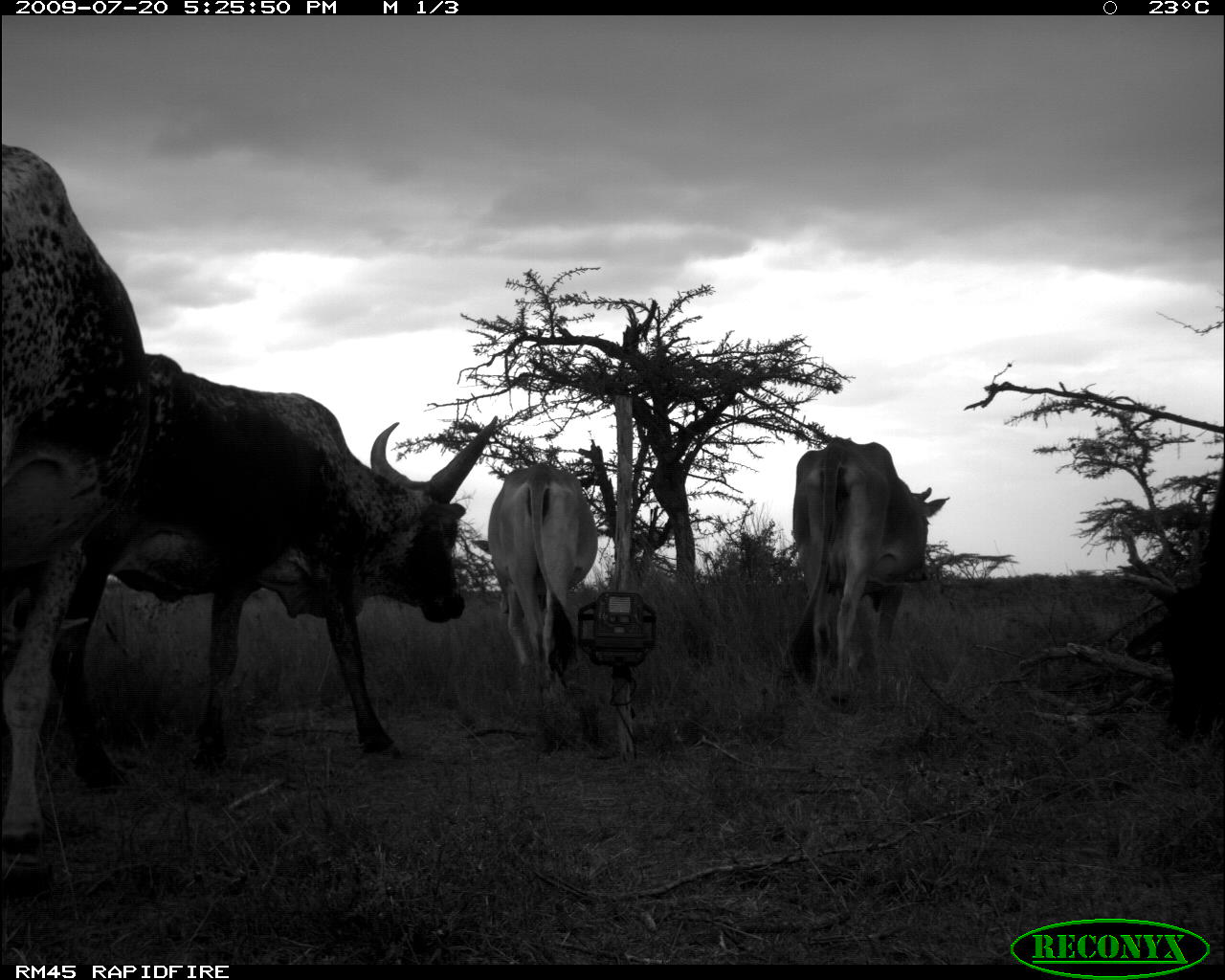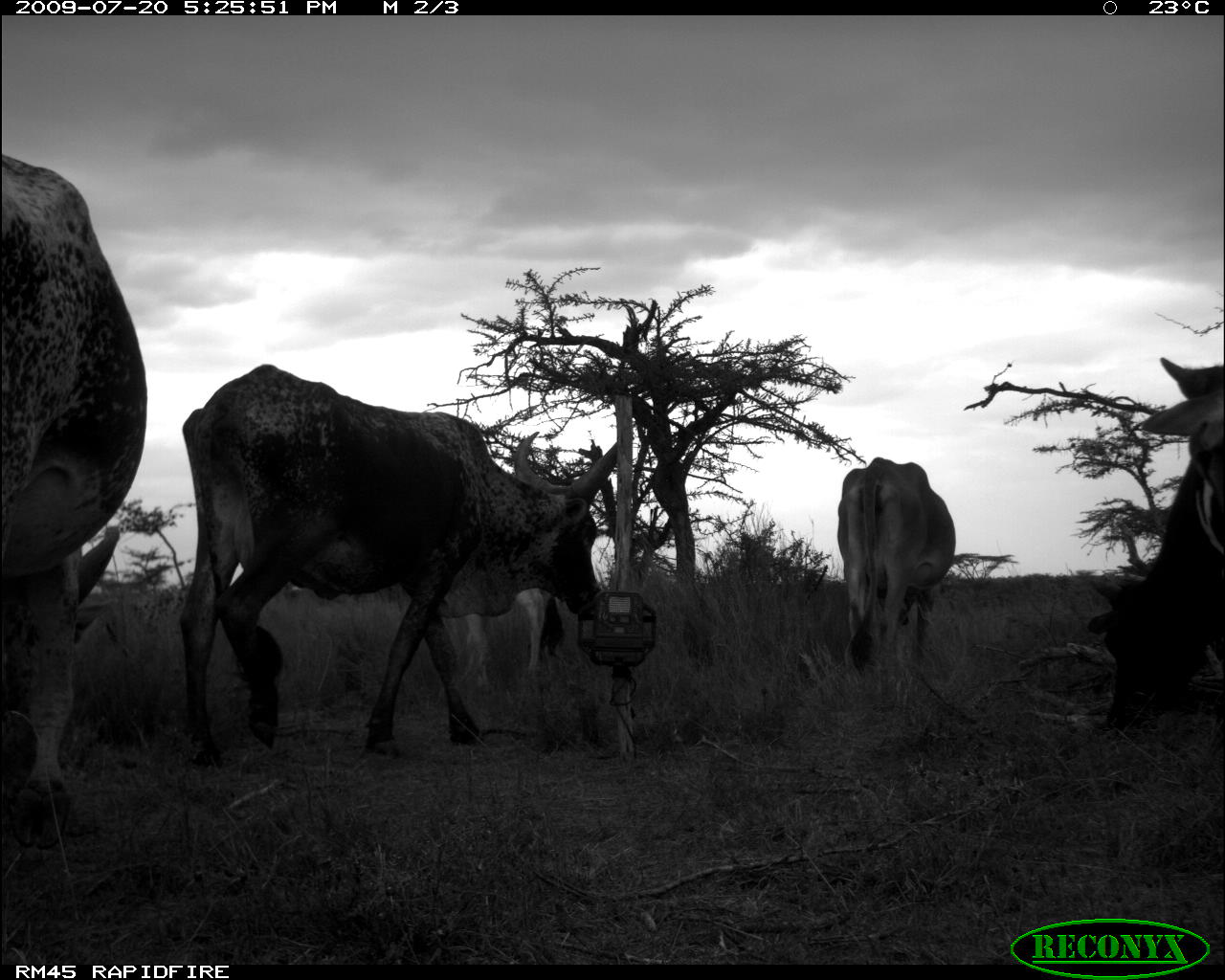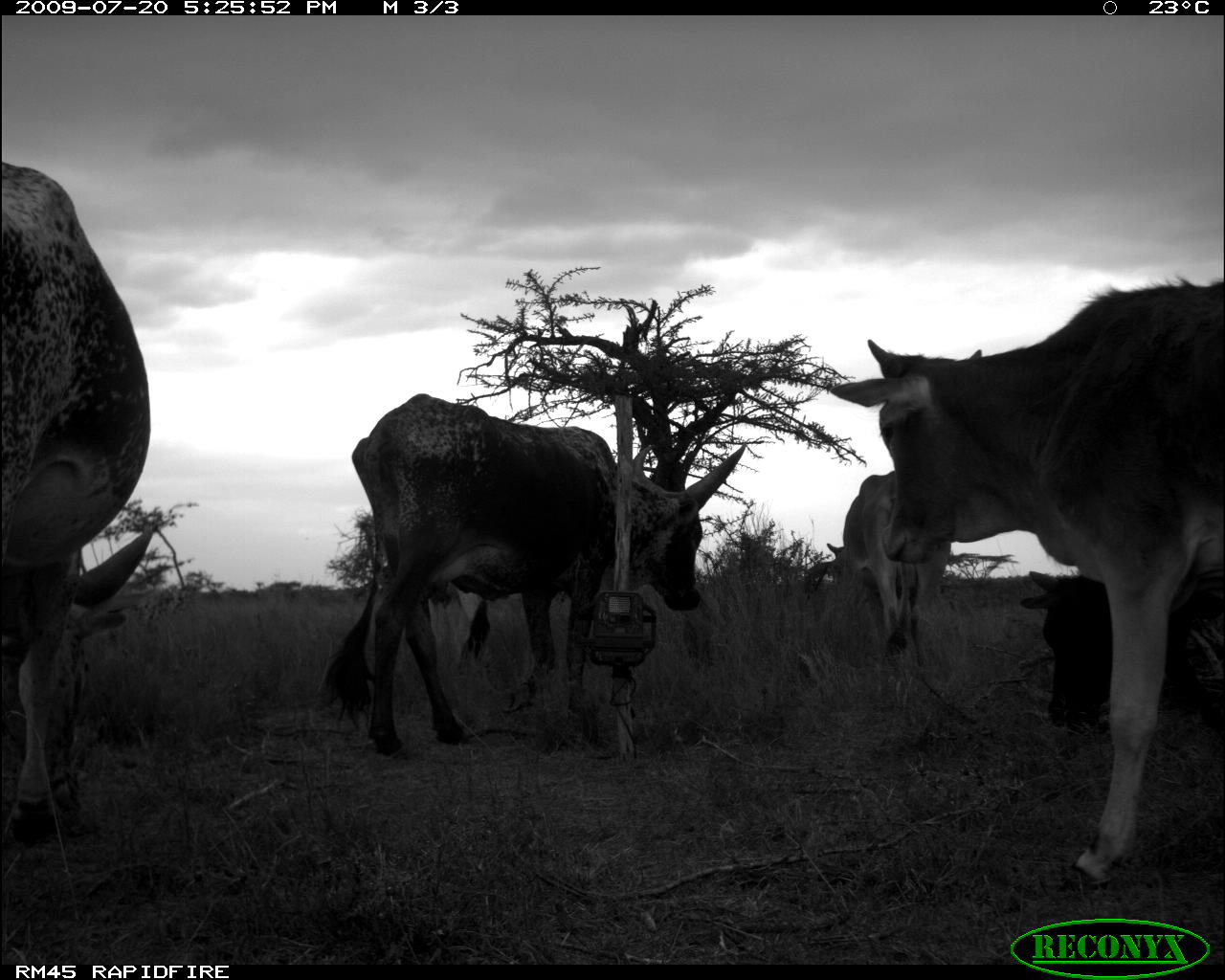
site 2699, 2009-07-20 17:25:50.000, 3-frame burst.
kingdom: Animalia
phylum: Chordata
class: Mammalia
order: Artiodactyla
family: Bovidae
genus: Bos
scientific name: Bos taurus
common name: domestic cattle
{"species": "Bos taurus (domestic cattle)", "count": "5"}